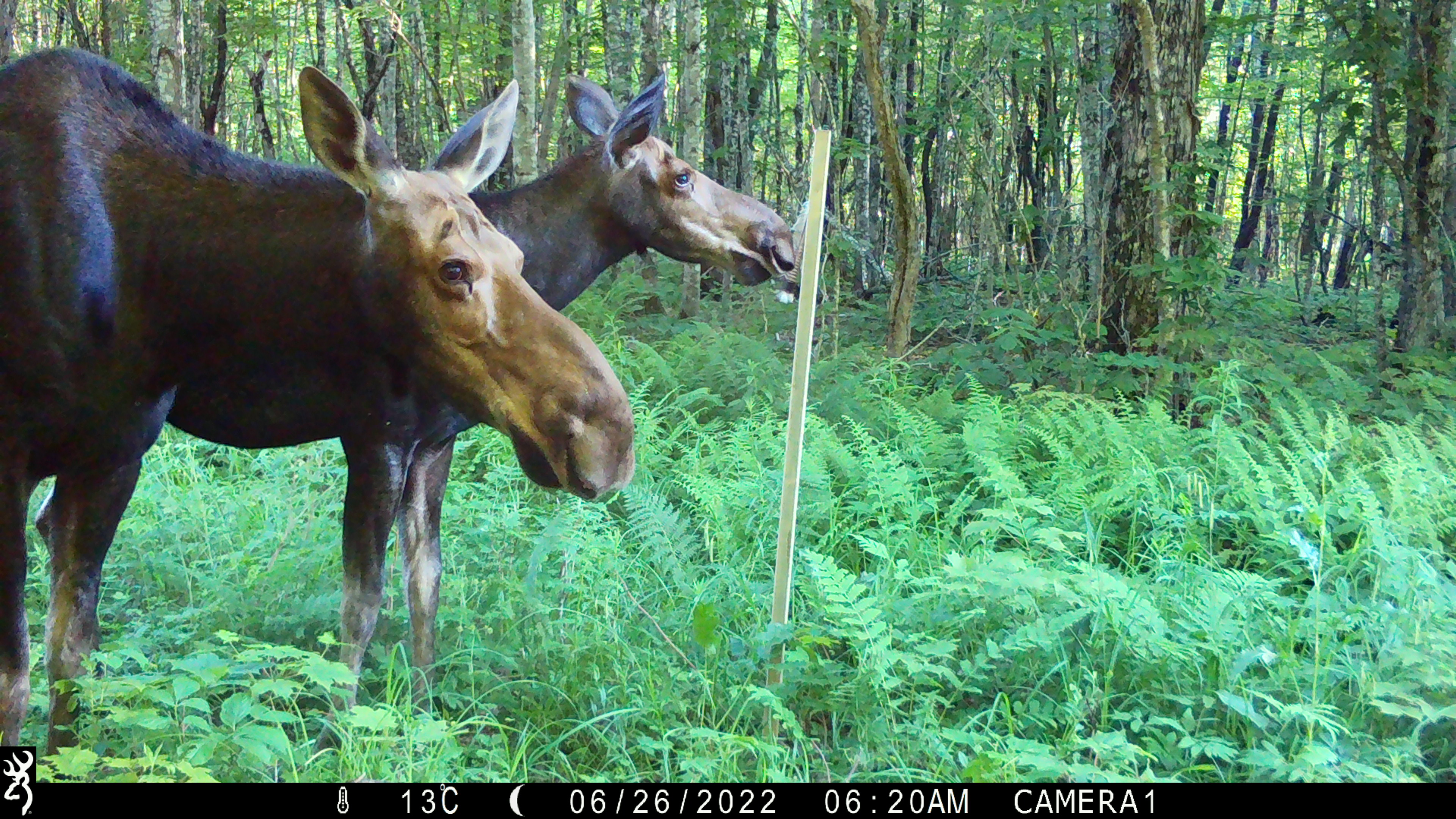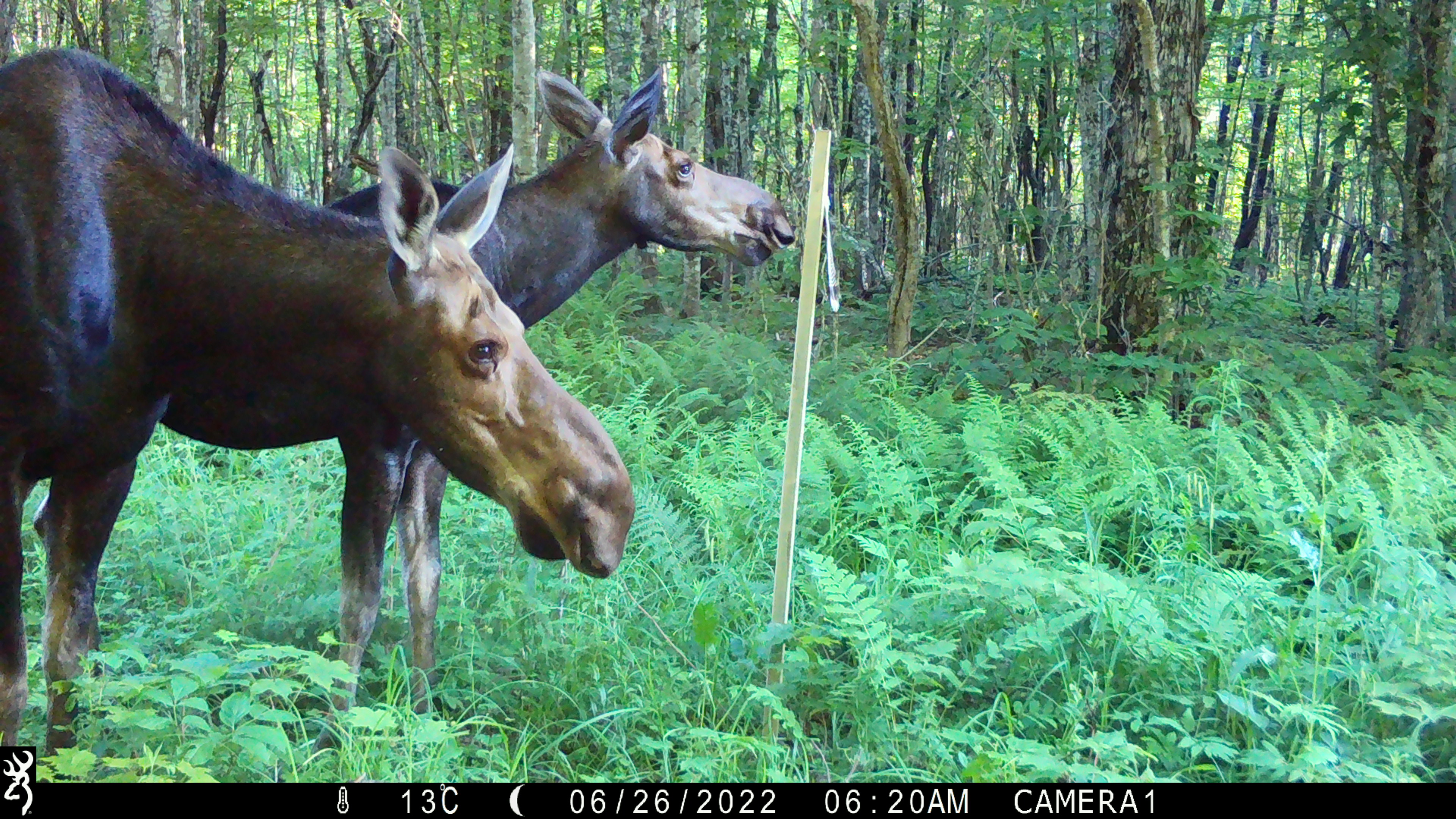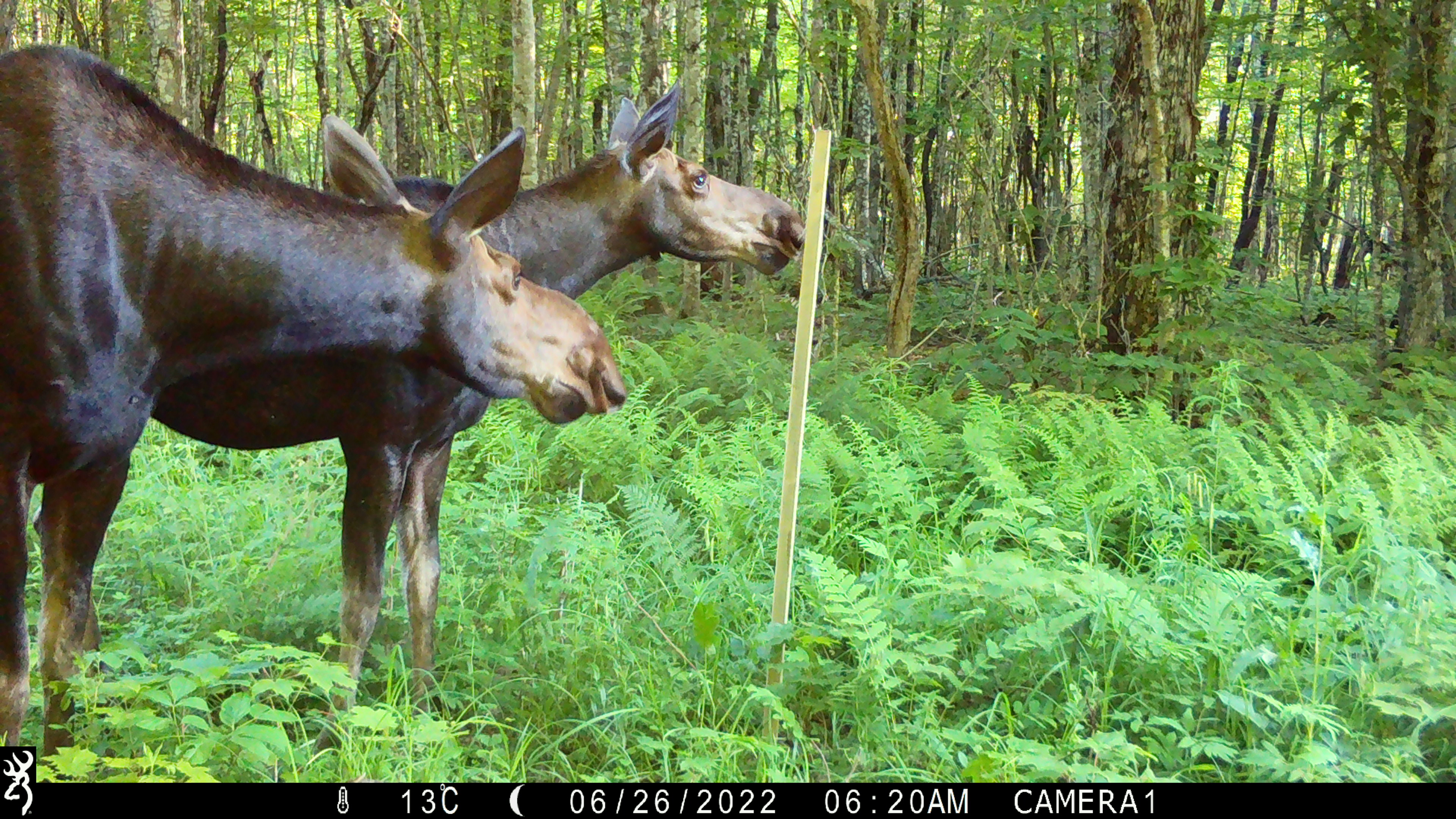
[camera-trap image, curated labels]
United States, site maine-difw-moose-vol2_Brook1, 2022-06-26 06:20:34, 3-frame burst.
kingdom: Animalia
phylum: Chordata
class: Mammalia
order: Artiodactyla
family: Cervidae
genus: Alces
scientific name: Alces alces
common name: moose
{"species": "moose (Alces alces)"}